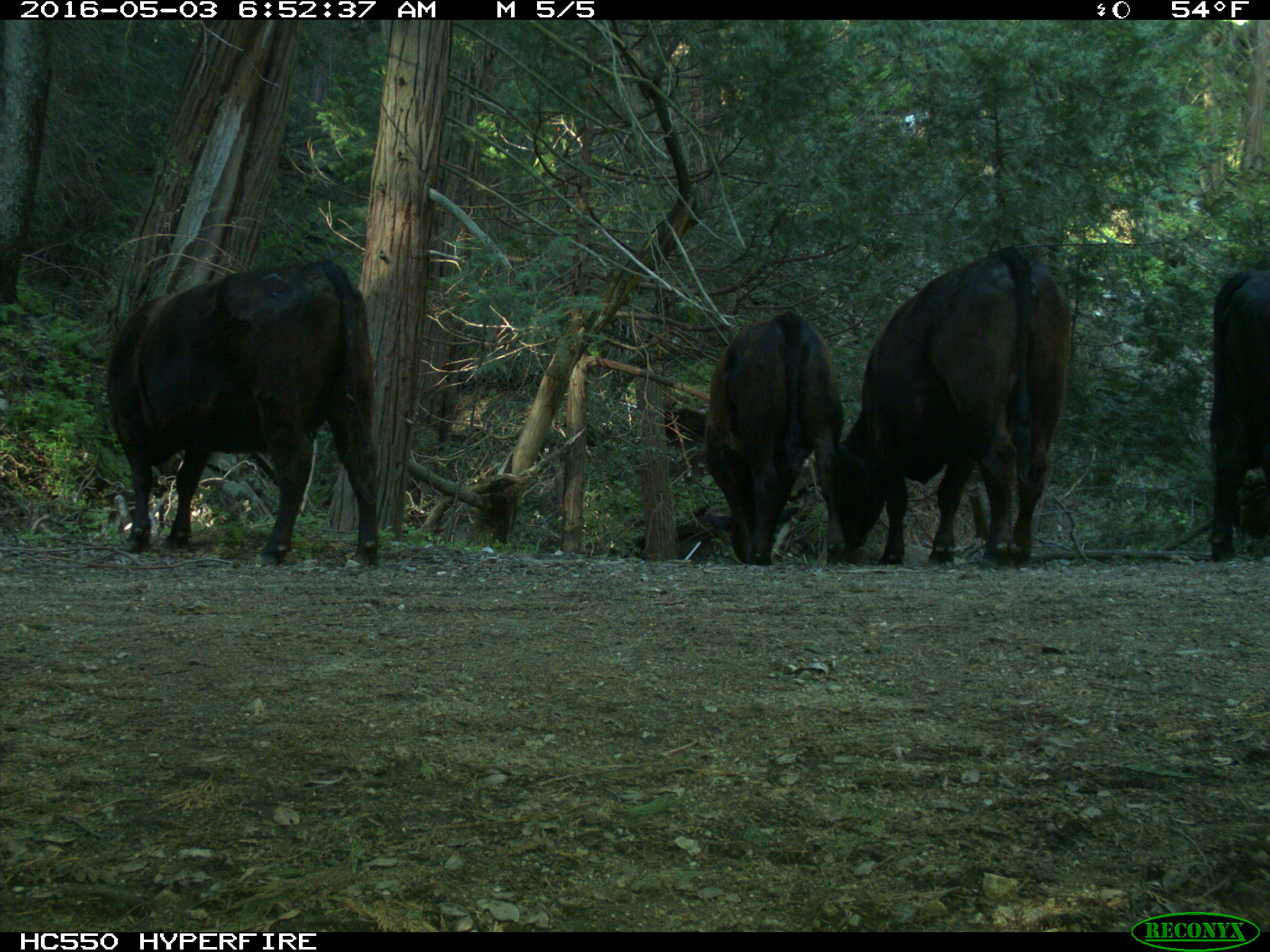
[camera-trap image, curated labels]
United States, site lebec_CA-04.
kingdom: Animalia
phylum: Chordata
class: Mammalia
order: Artiodactyla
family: Bovidae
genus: Bos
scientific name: Bos taurus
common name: domestic cow